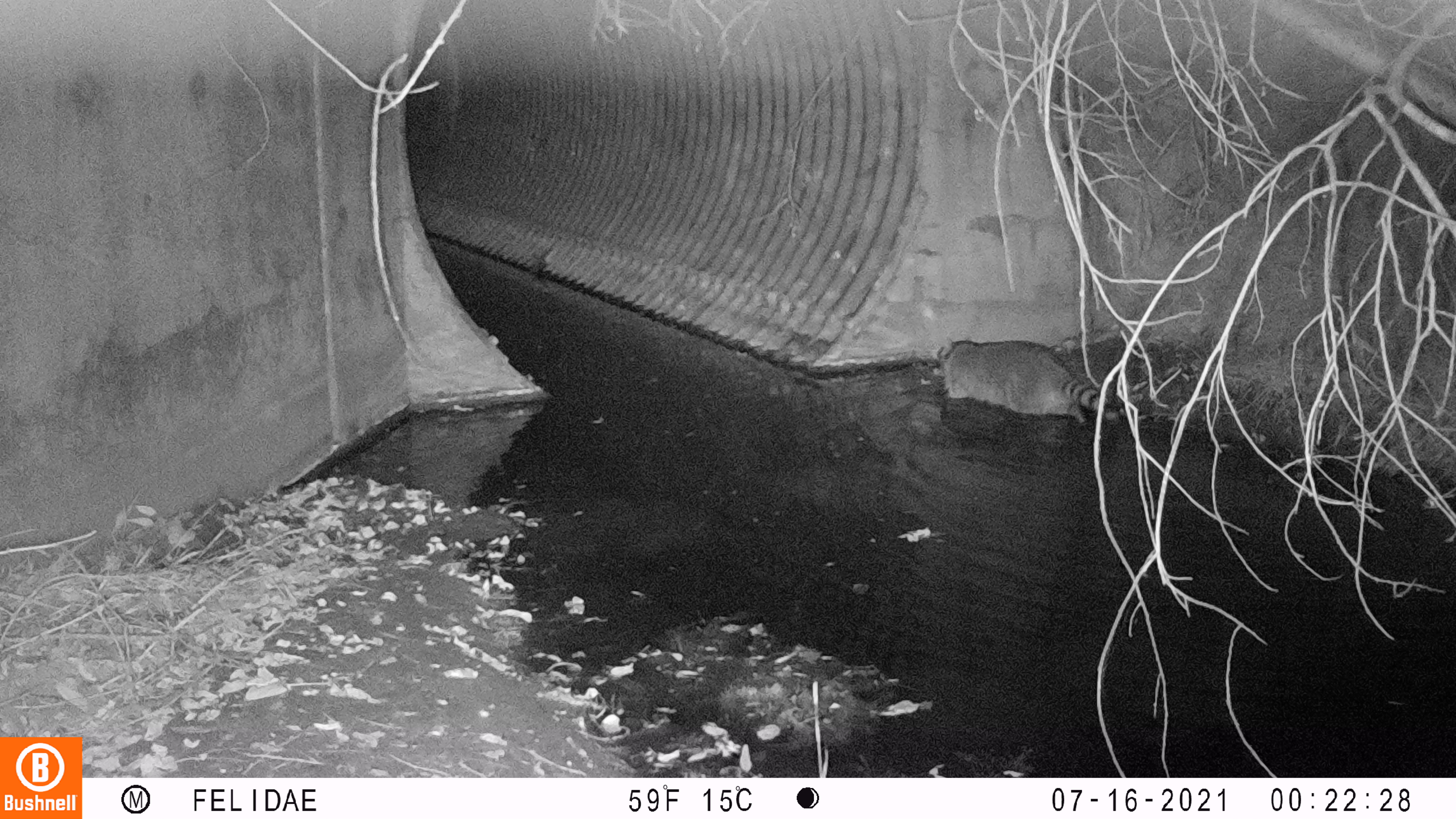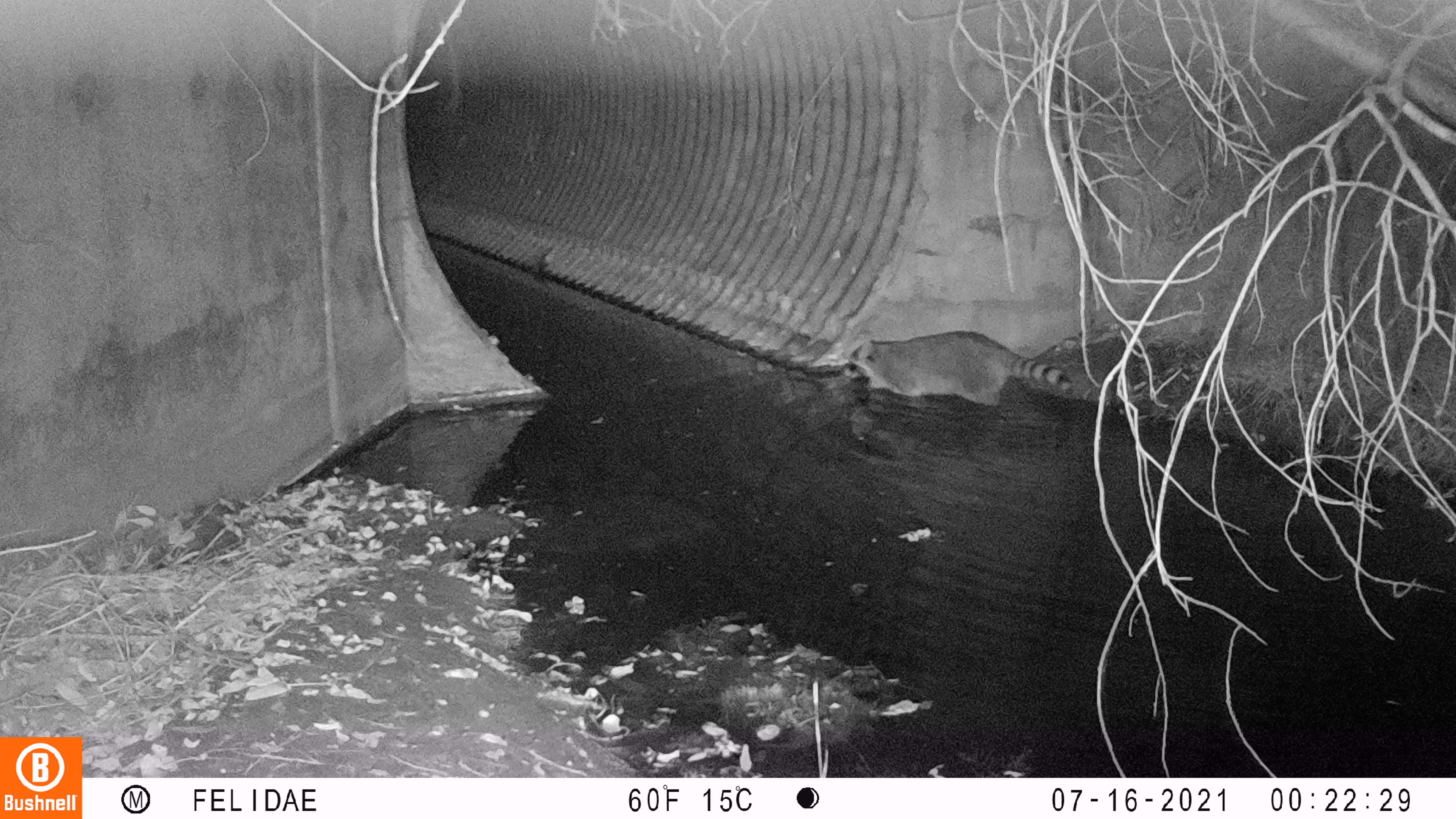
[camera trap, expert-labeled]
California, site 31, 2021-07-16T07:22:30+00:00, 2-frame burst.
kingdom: Animalia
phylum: Chordata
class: Mammalia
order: Carnivora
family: Procyonidae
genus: Procyon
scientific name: Procyon lotor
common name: raccoon